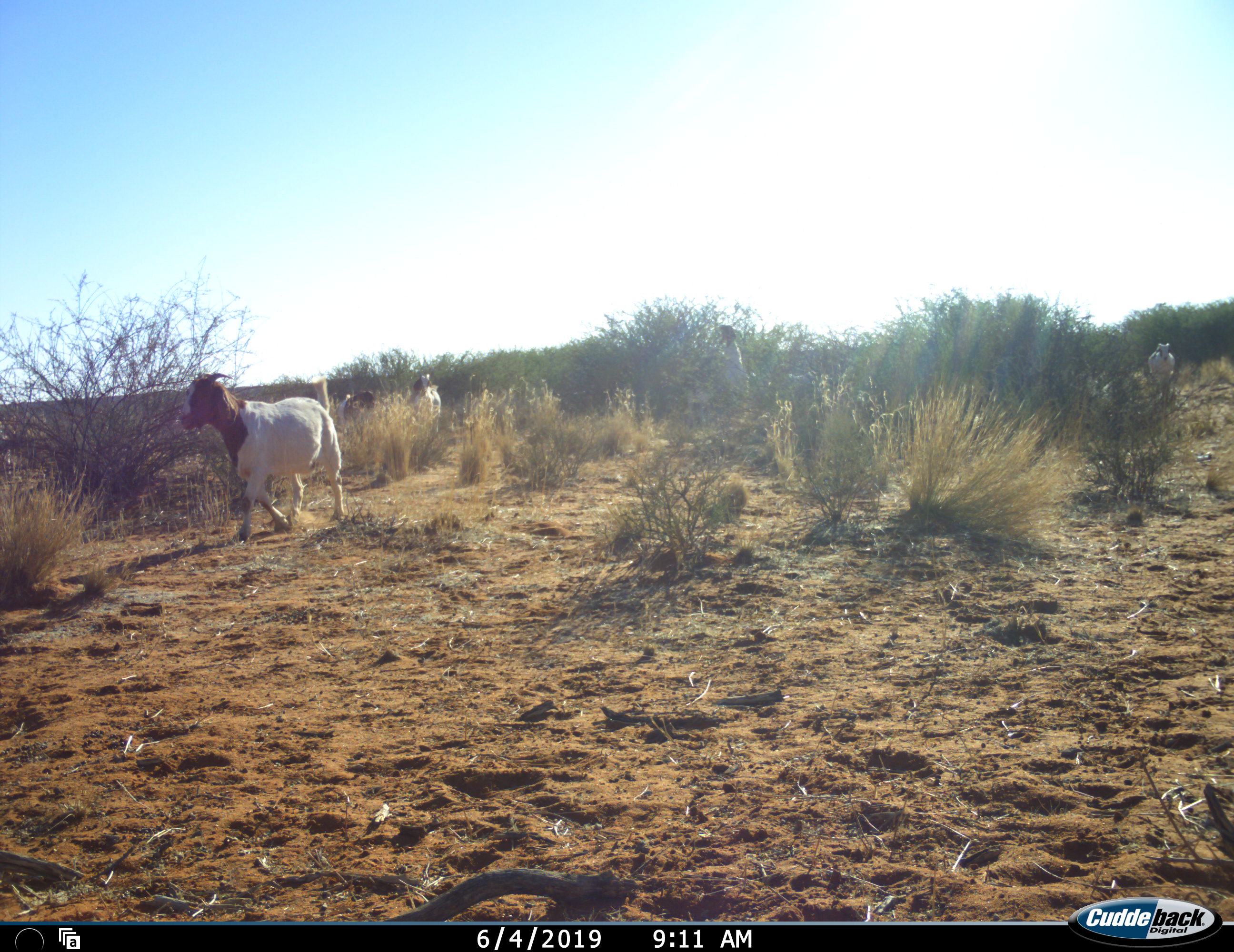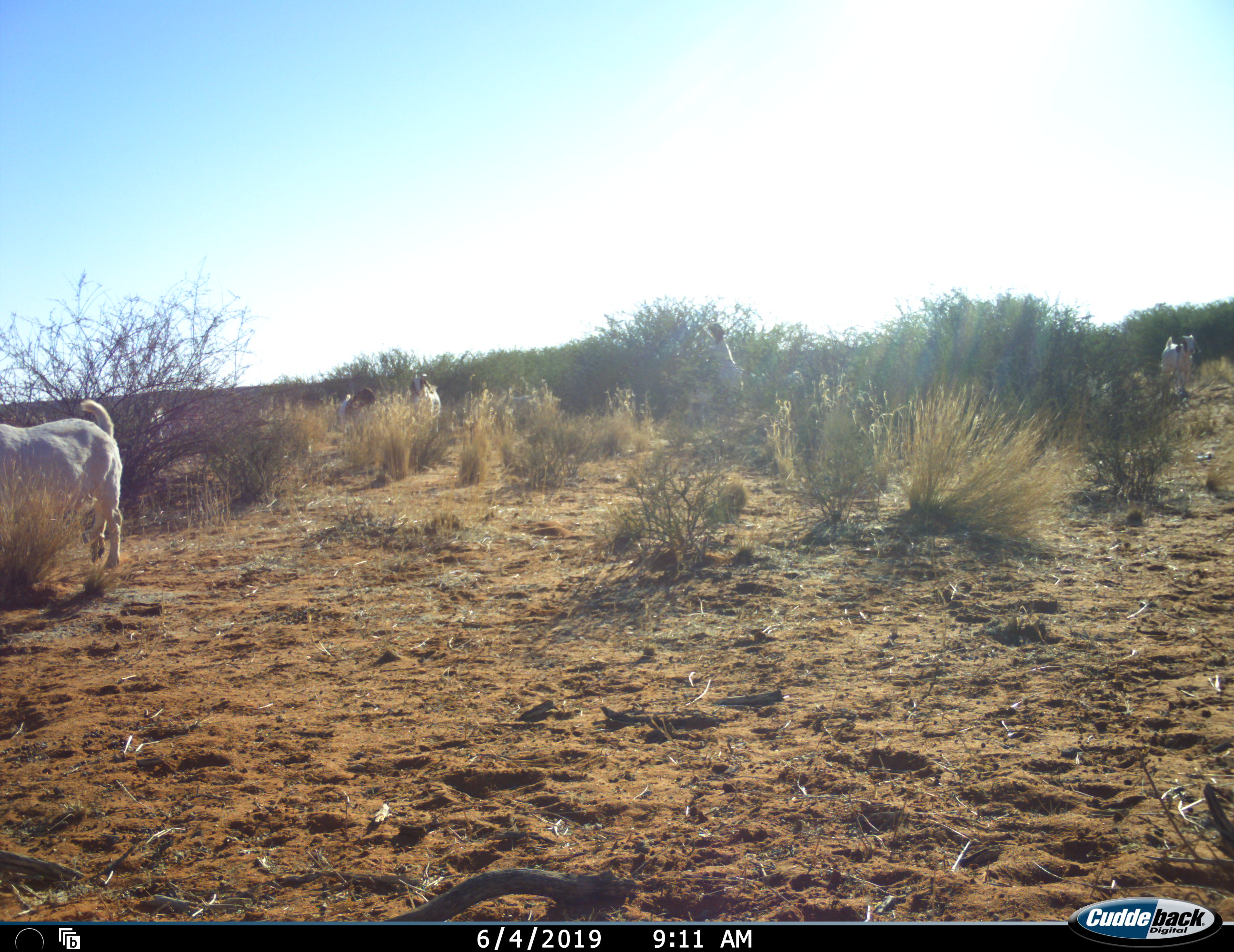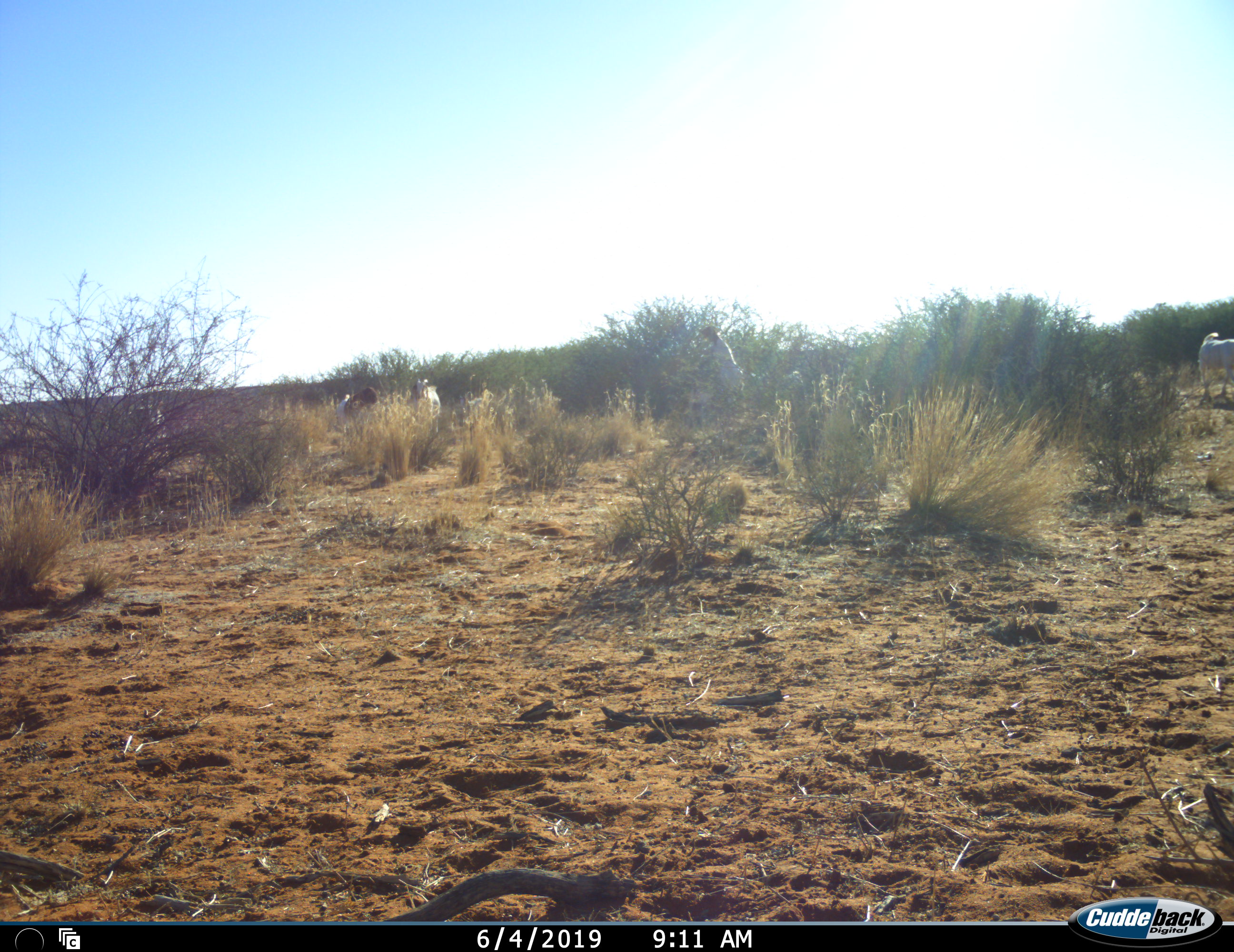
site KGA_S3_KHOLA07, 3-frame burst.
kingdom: Animalia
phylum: Chordata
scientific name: Vertebrata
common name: domestic animal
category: domesticanimal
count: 6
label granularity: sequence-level